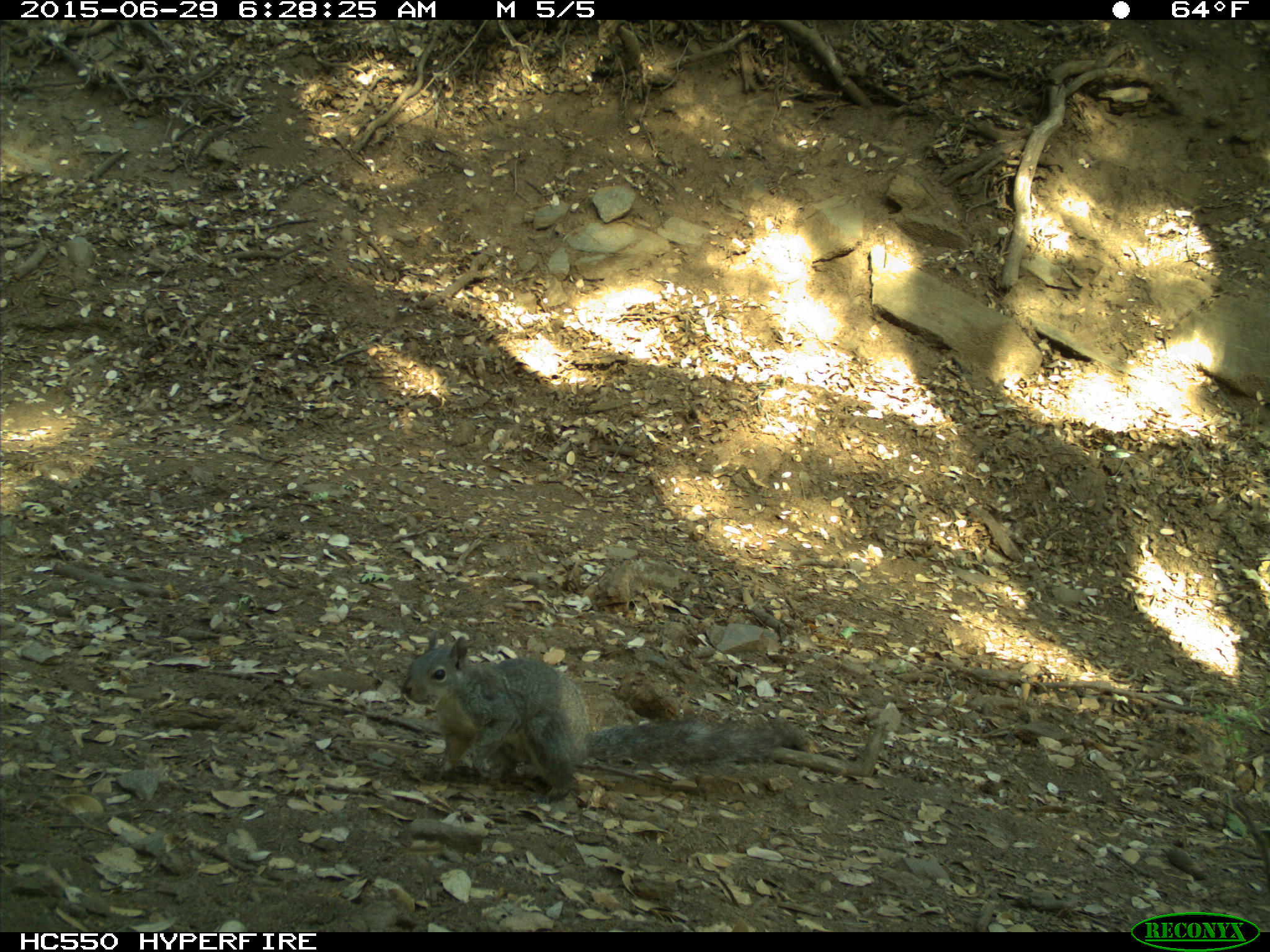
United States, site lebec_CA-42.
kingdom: Animalia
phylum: Chordata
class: Mammalia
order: Rodentia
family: Sciuridae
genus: Sciurus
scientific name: Sciurus carolinensis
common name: eastern gray squirrel